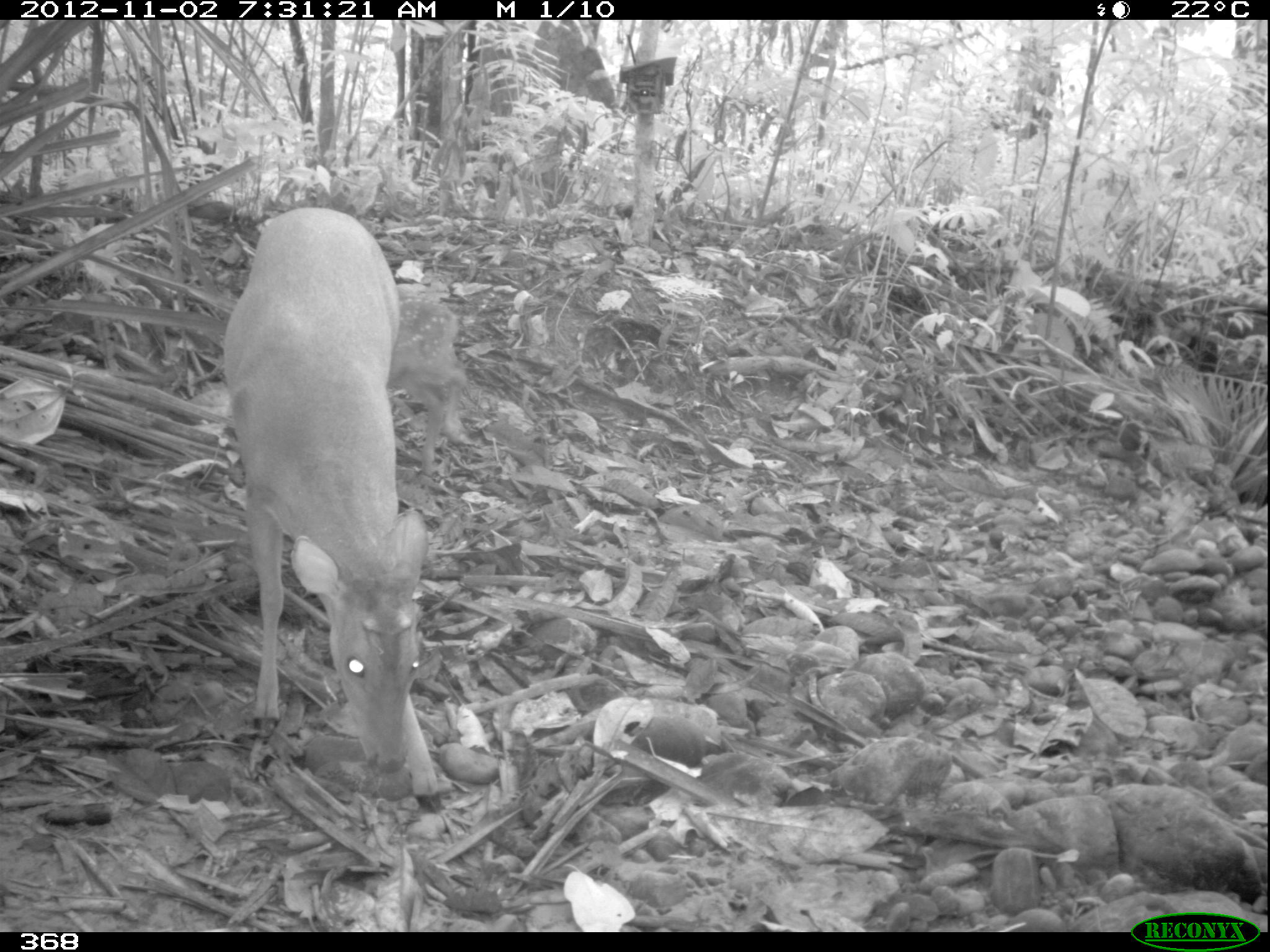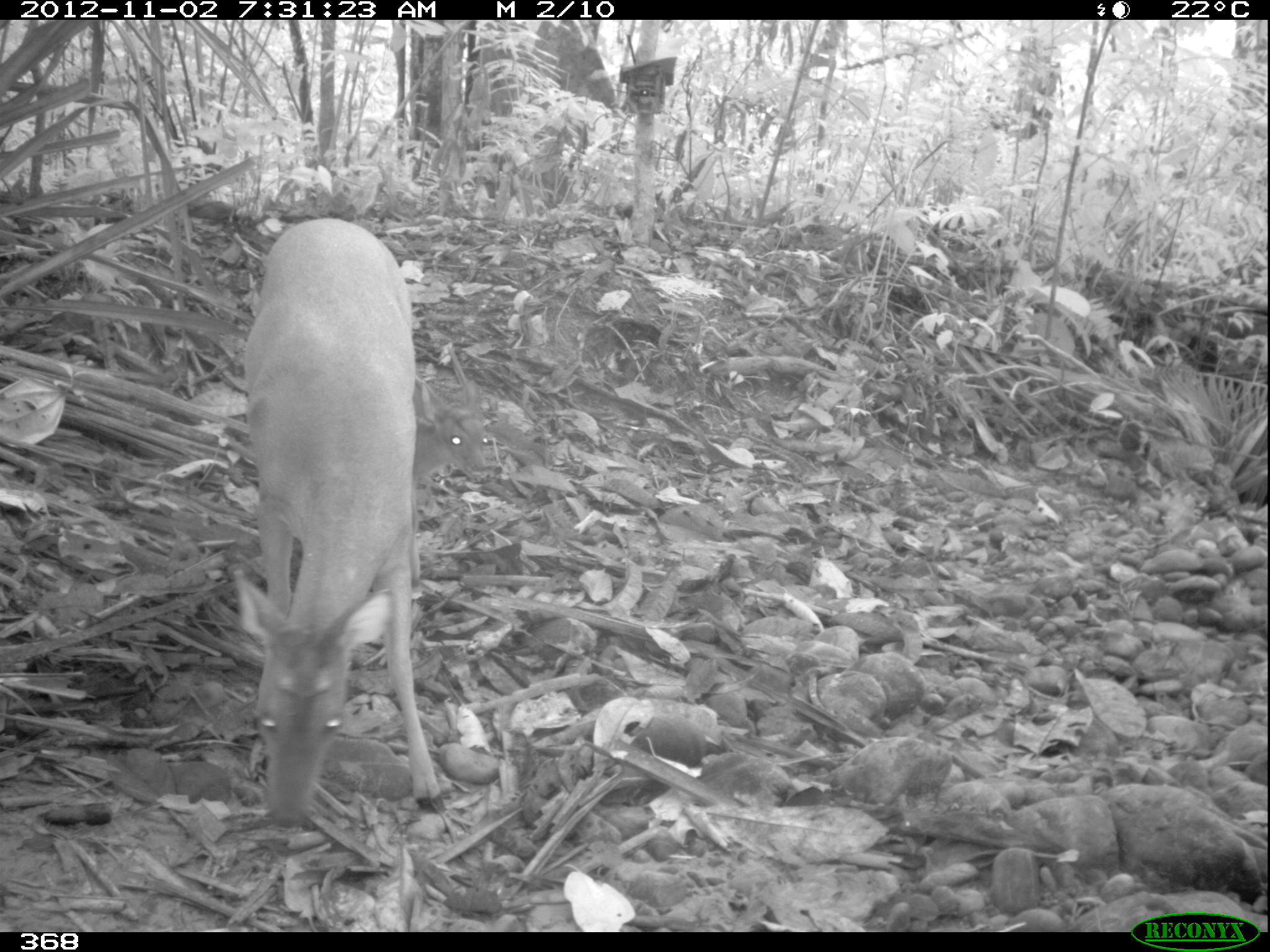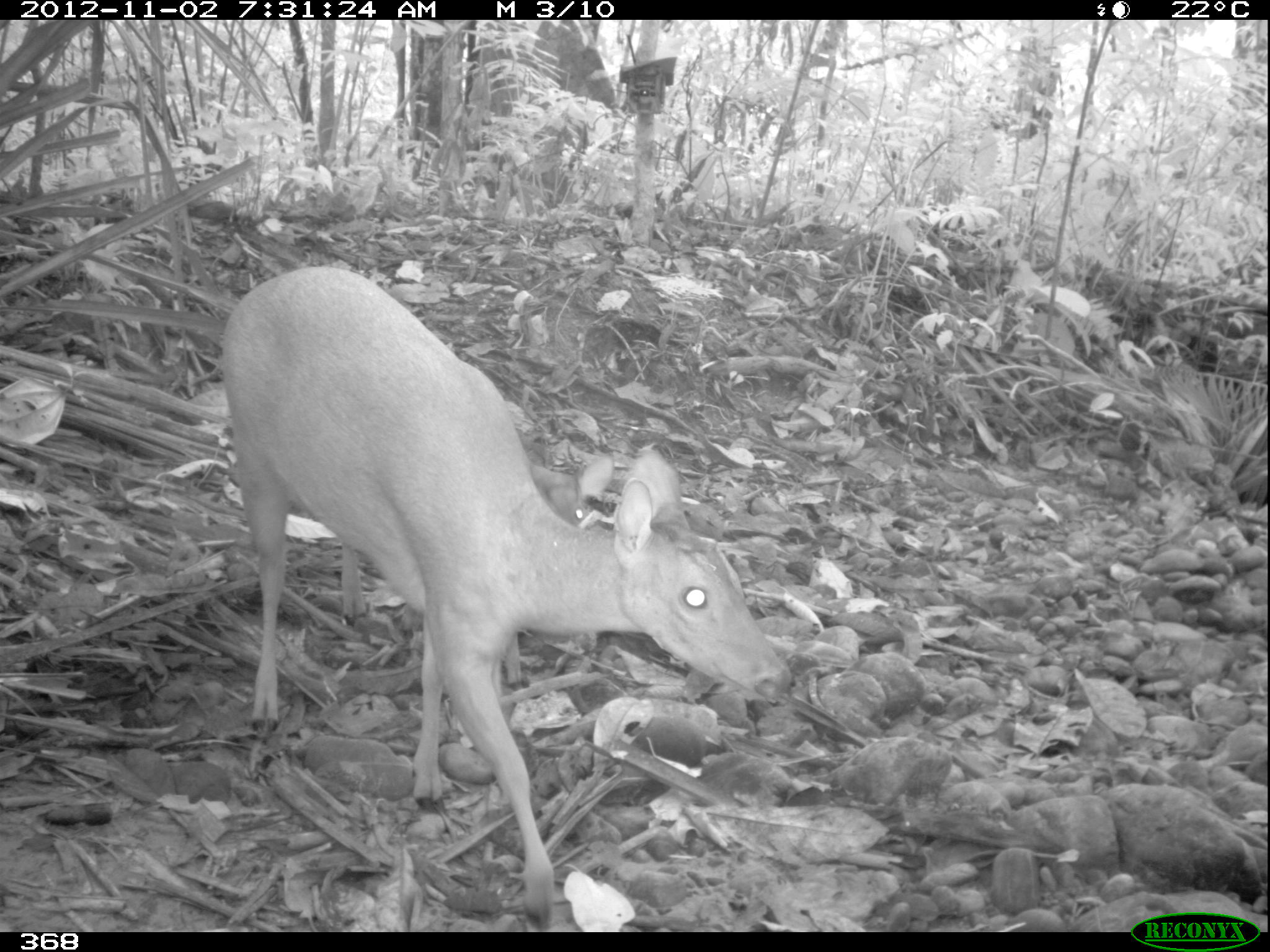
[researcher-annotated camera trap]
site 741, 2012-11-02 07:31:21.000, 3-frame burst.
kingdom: Animalia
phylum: Chordata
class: Mammalia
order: Artiodactyla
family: Cervidae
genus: Mazama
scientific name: Mazama americana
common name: red brocket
Mazama americana (red brocket).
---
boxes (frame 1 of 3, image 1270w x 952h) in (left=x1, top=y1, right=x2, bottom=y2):
mazama americana: (left=218, top=205, right=442, bottom=814); (left=384, top=282, right=473, bottom=476)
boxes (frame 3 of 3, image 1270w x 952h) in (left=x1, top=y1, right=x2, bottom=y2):
mazama americana: (left=218, top=266, right=792, bottom=931); (left=501, top=454, right=614, bottom=690)